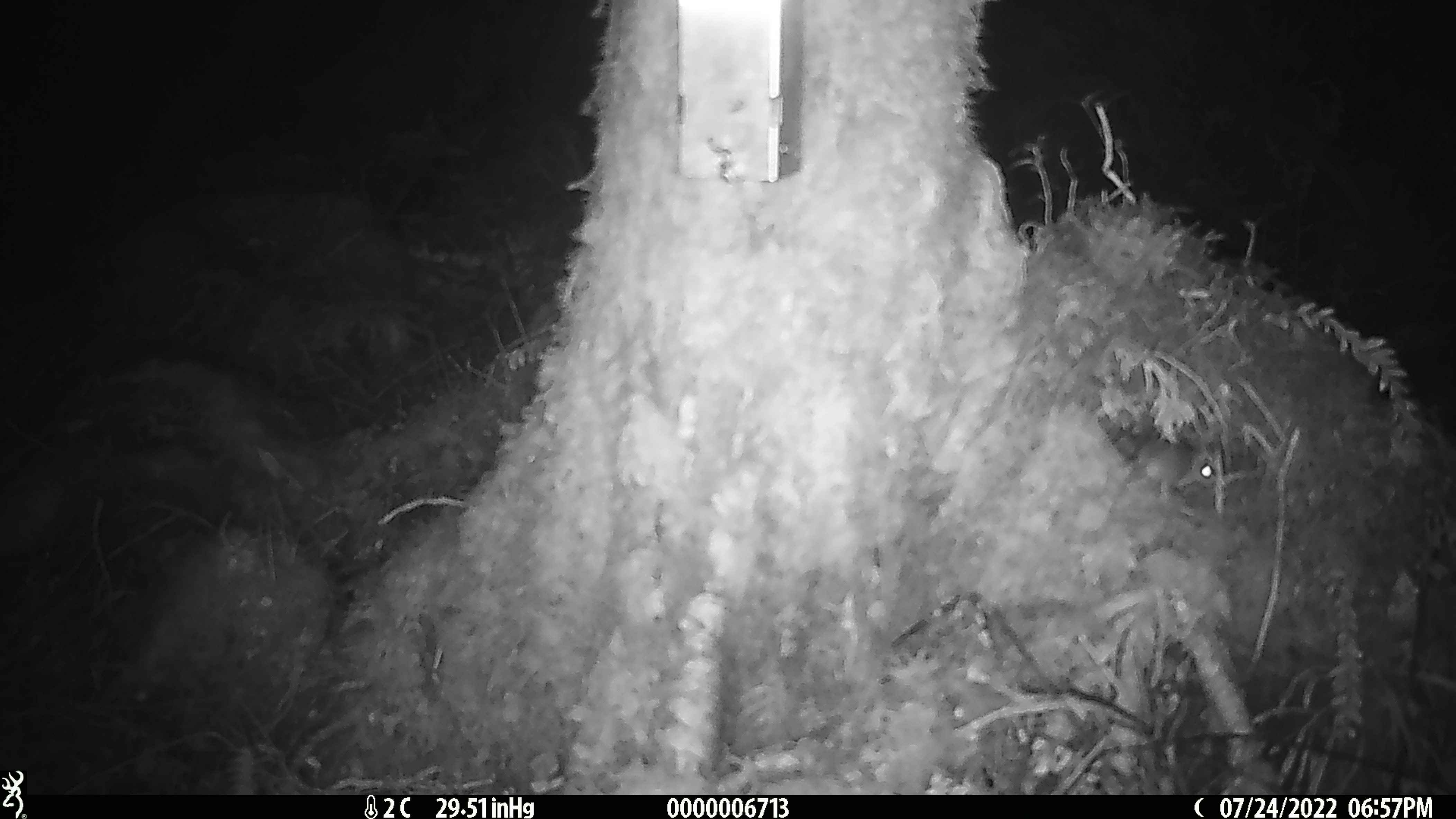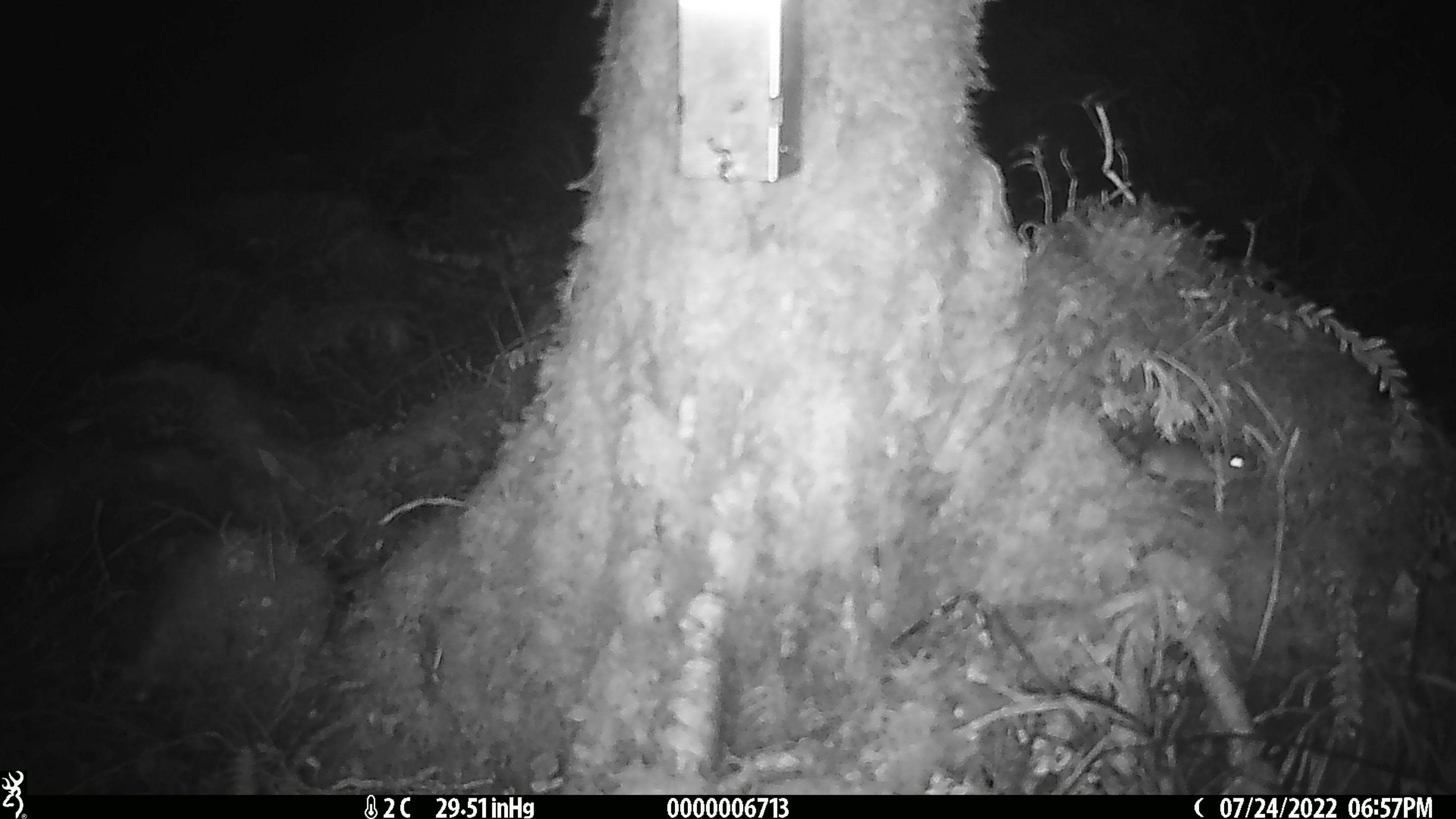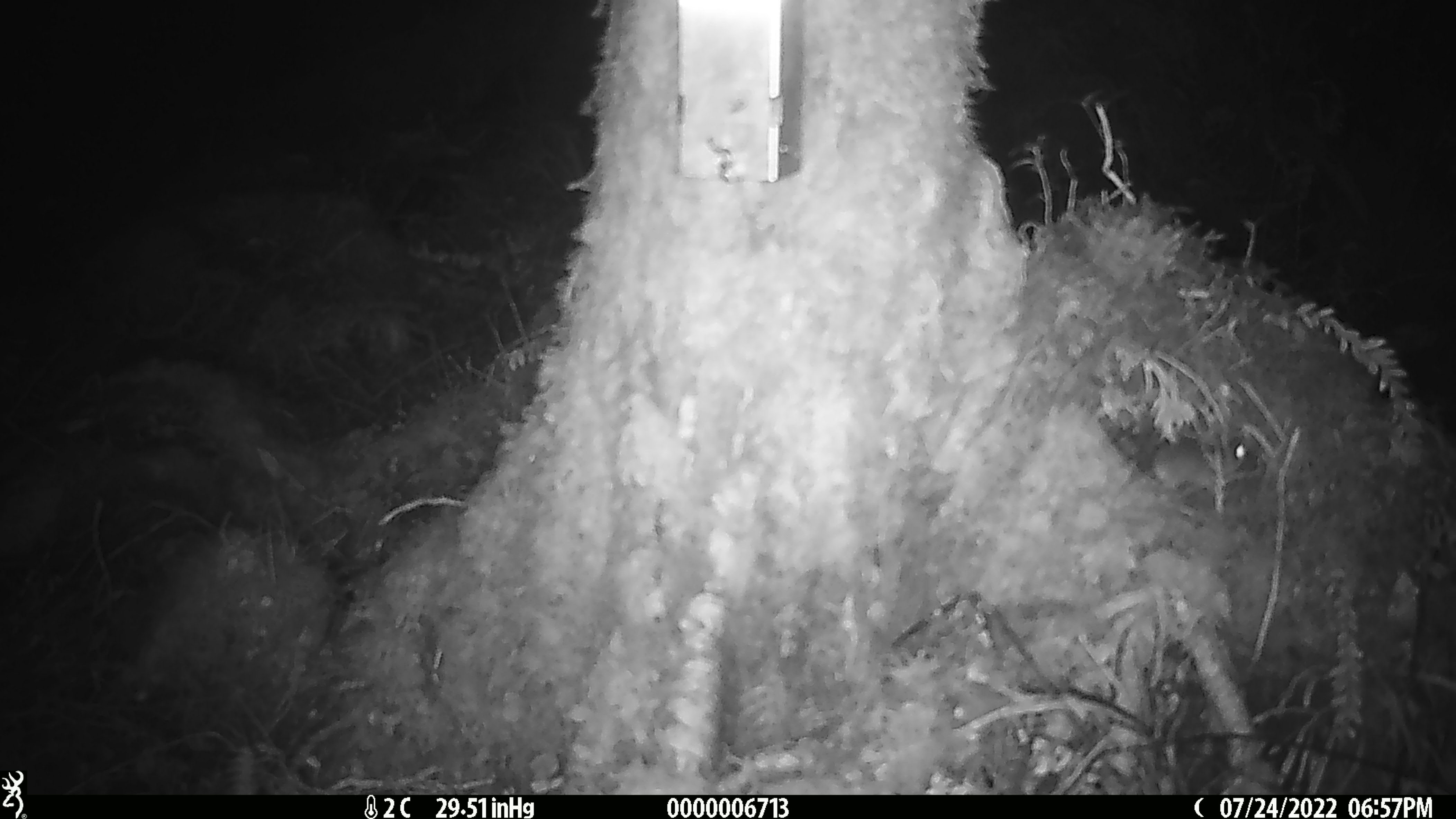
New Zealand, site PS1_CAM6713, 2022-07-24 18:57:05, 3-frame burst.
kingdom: Animalia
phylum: Chordata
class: Mammalia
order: Rodentia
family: Muridae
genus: Mus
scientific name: Mus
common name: mouse